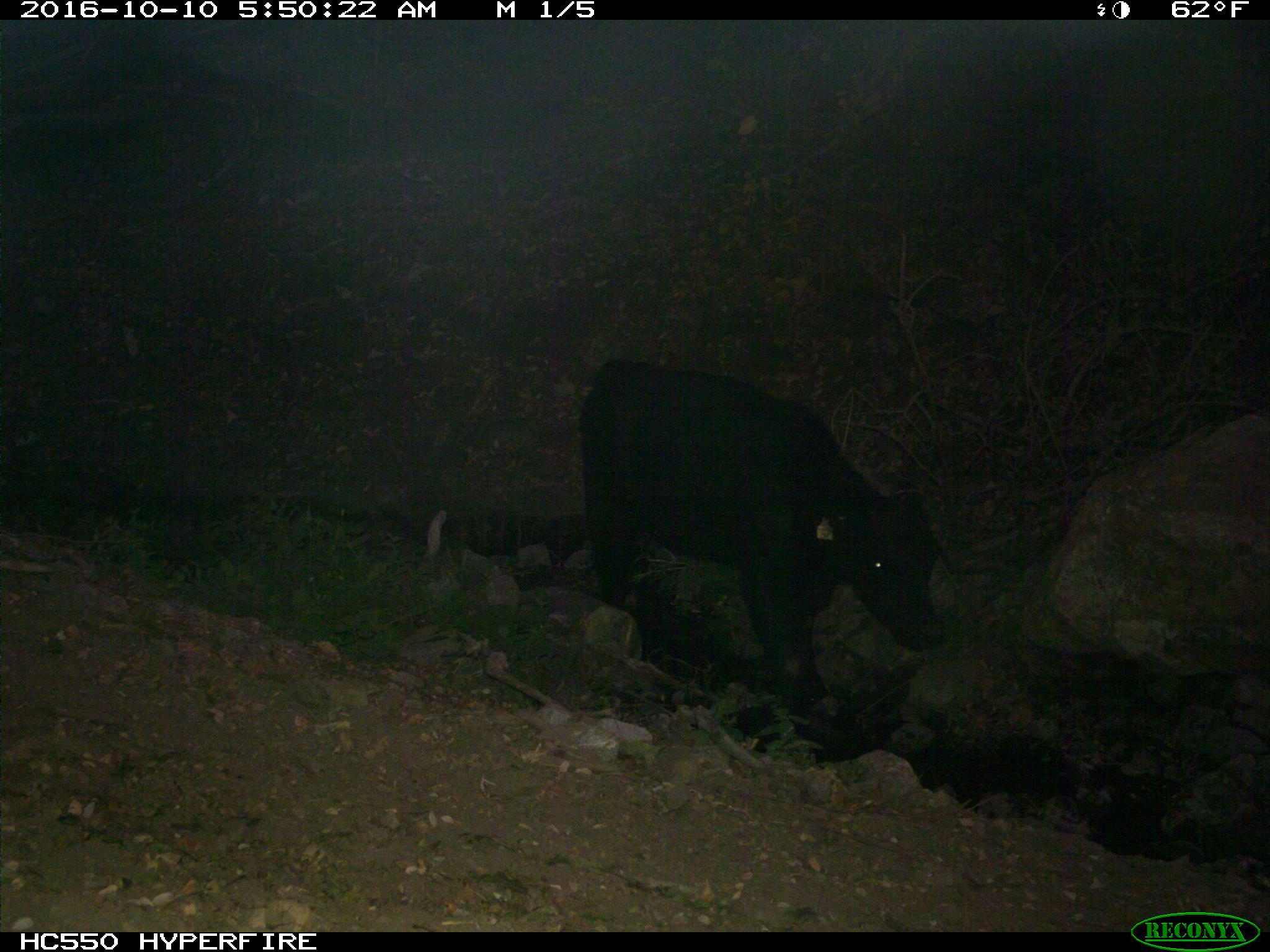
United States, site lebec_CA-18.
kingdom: Animalia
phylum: Chordata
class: Mammalia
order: Artiodactyla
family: Bovidae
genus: Bos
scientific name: Bos taurus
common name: domestic cow